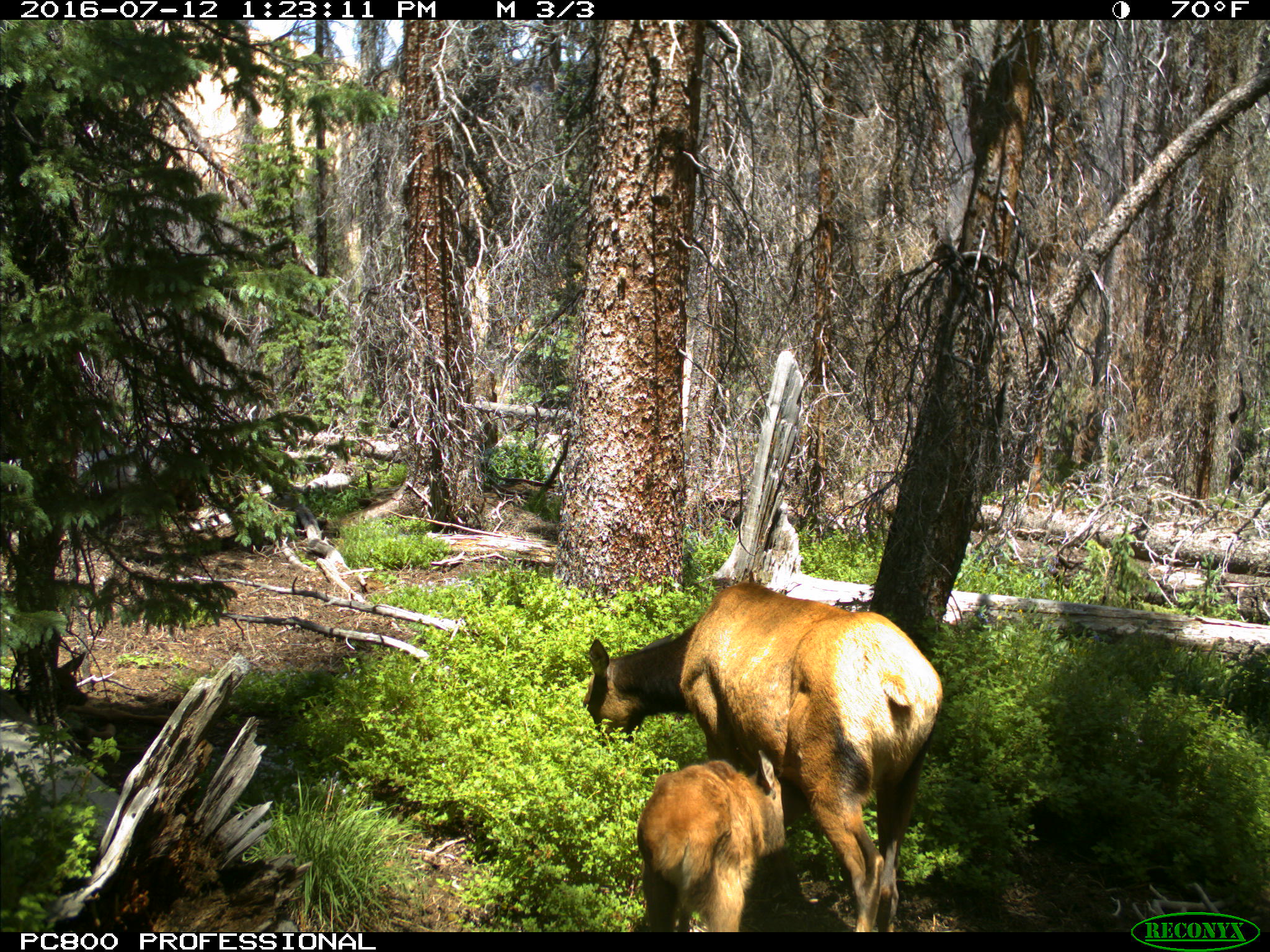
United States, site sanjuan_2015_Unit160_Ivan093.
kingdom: Animalia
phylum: Chordata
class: Mammalia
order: Artiodactyla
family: Cervidae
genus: Cervus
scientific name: Cervus elaphus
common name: red deer